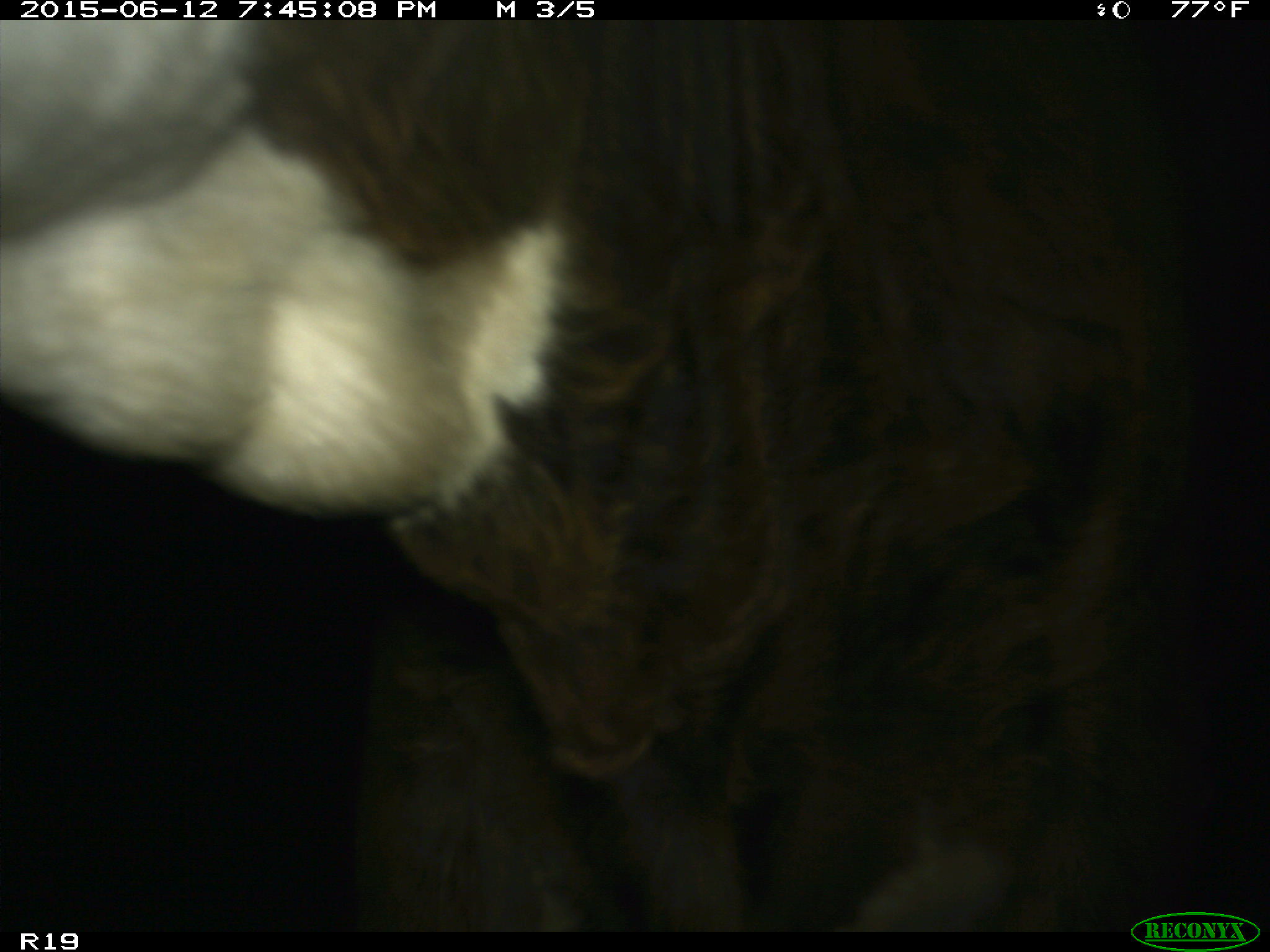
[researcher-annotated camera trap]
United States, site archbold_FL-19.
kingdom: Animalia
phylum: Chordata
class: Mammalia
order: Artiodactyla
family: Bovidae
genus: Bos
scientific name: Bos taurus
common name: domestic cow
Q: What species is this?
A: Bos taurus (domestic cow).